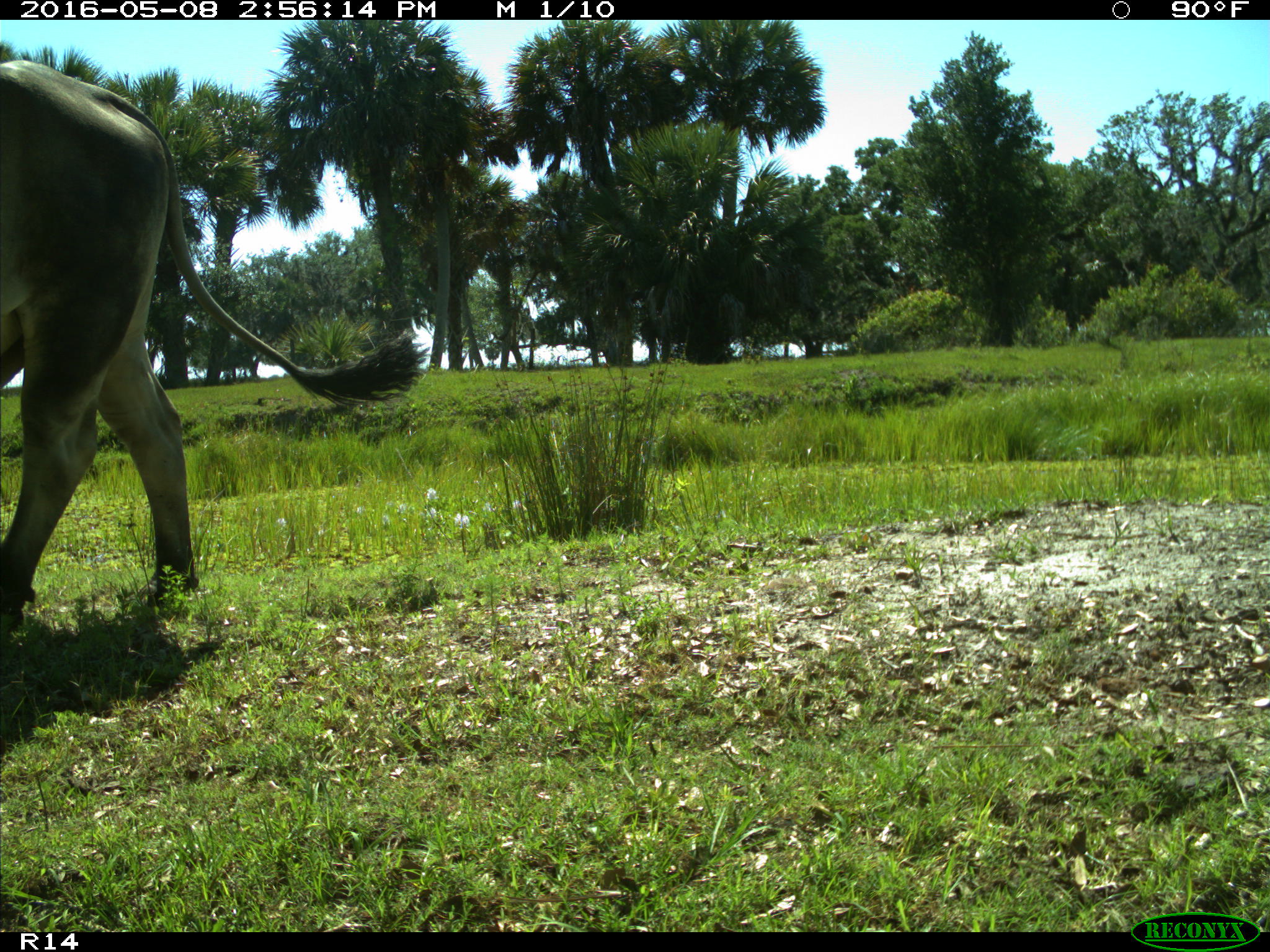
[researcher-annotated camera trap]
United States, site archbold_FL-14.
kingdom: Animalia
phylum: Chordata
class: Mammalia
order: Artiodactyla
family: Bovidae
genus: Bos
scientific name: Bos taurus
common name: domestic cow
Bos taurus (domestic cow).